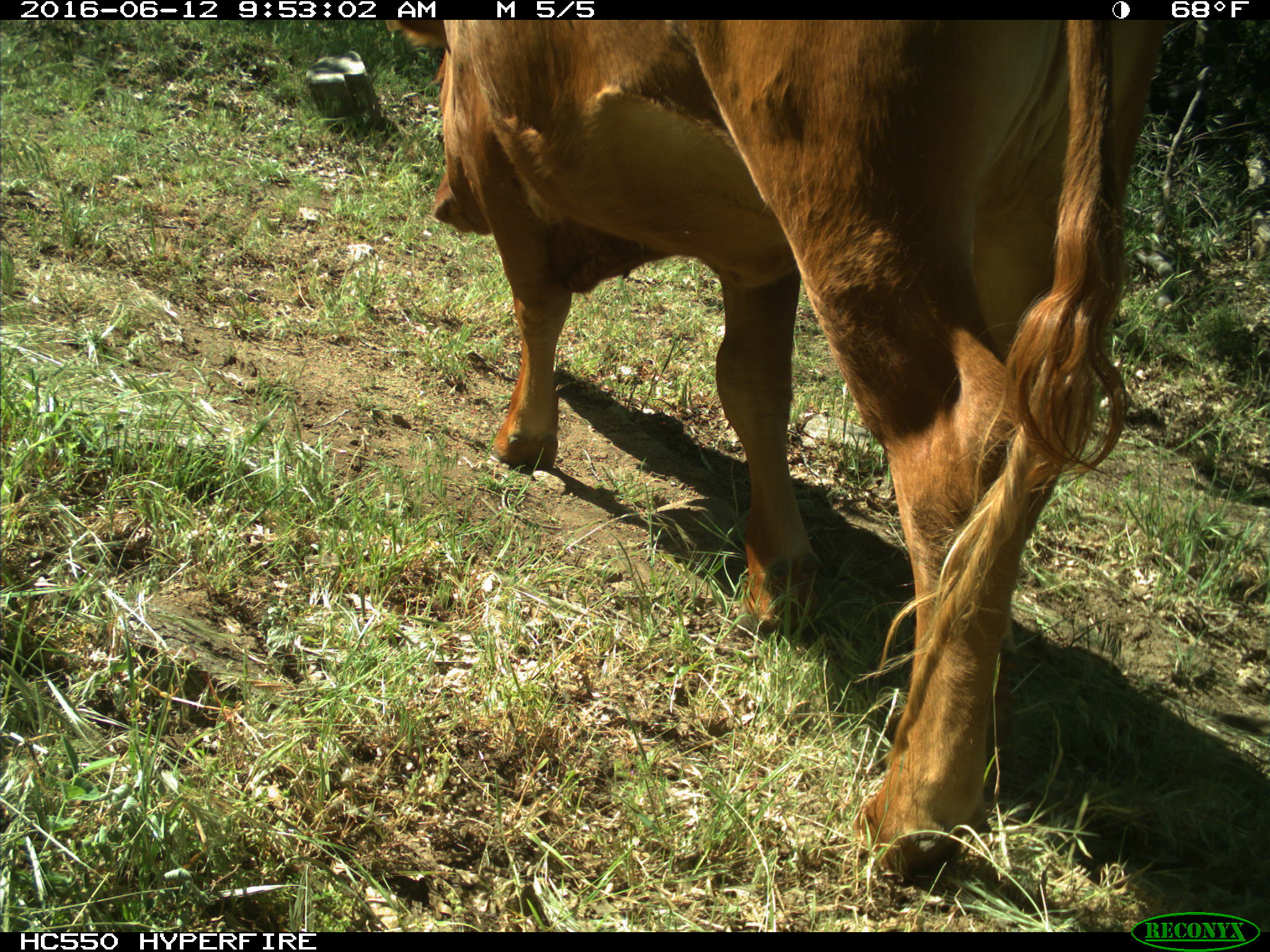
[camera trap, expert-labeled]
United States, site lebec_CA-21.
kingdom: Animalia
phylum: Chordata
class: Mammalia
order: Artiodactyla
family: Bovidae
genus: Bos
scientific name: Bos taurus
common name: domestic cow